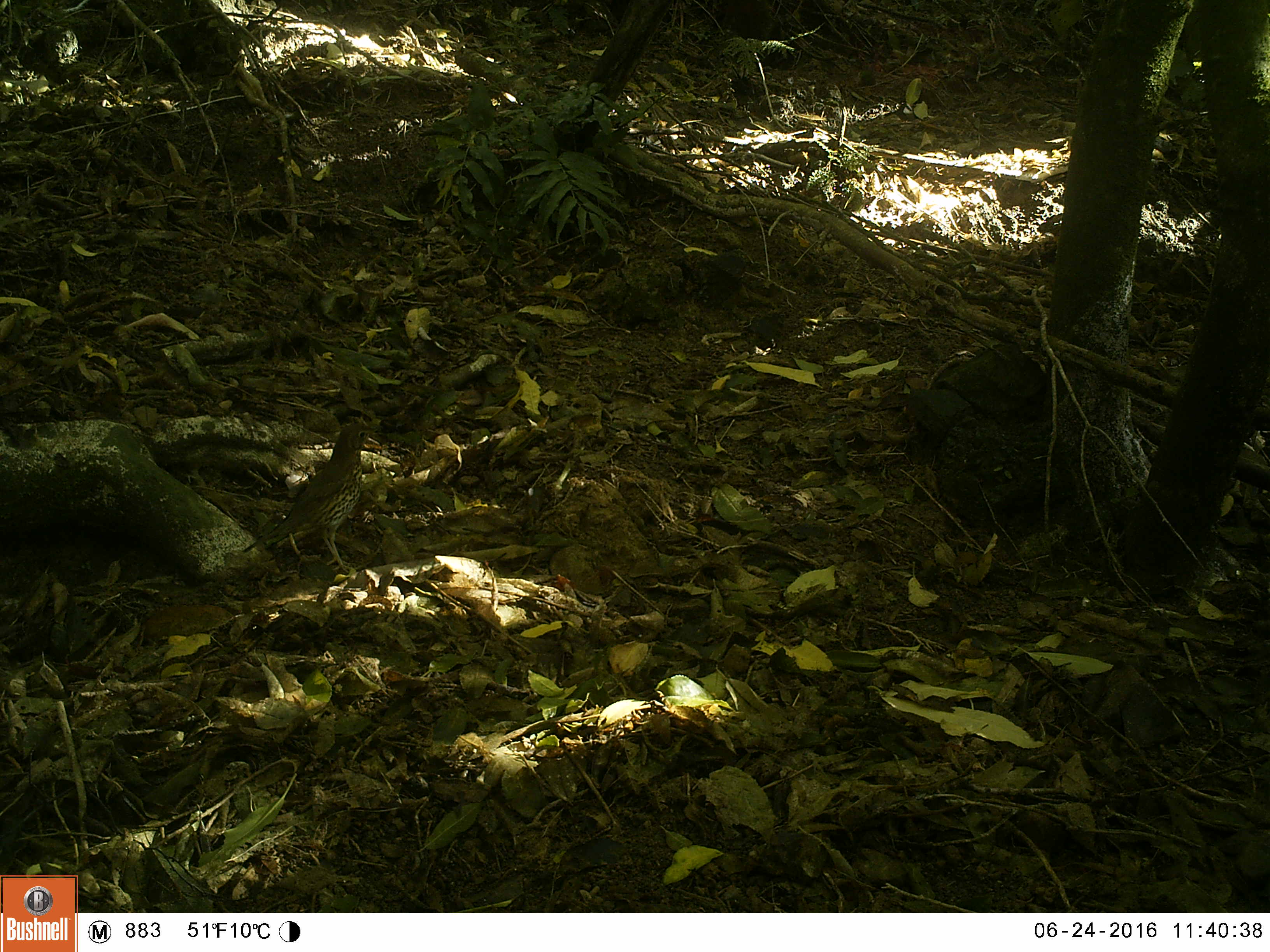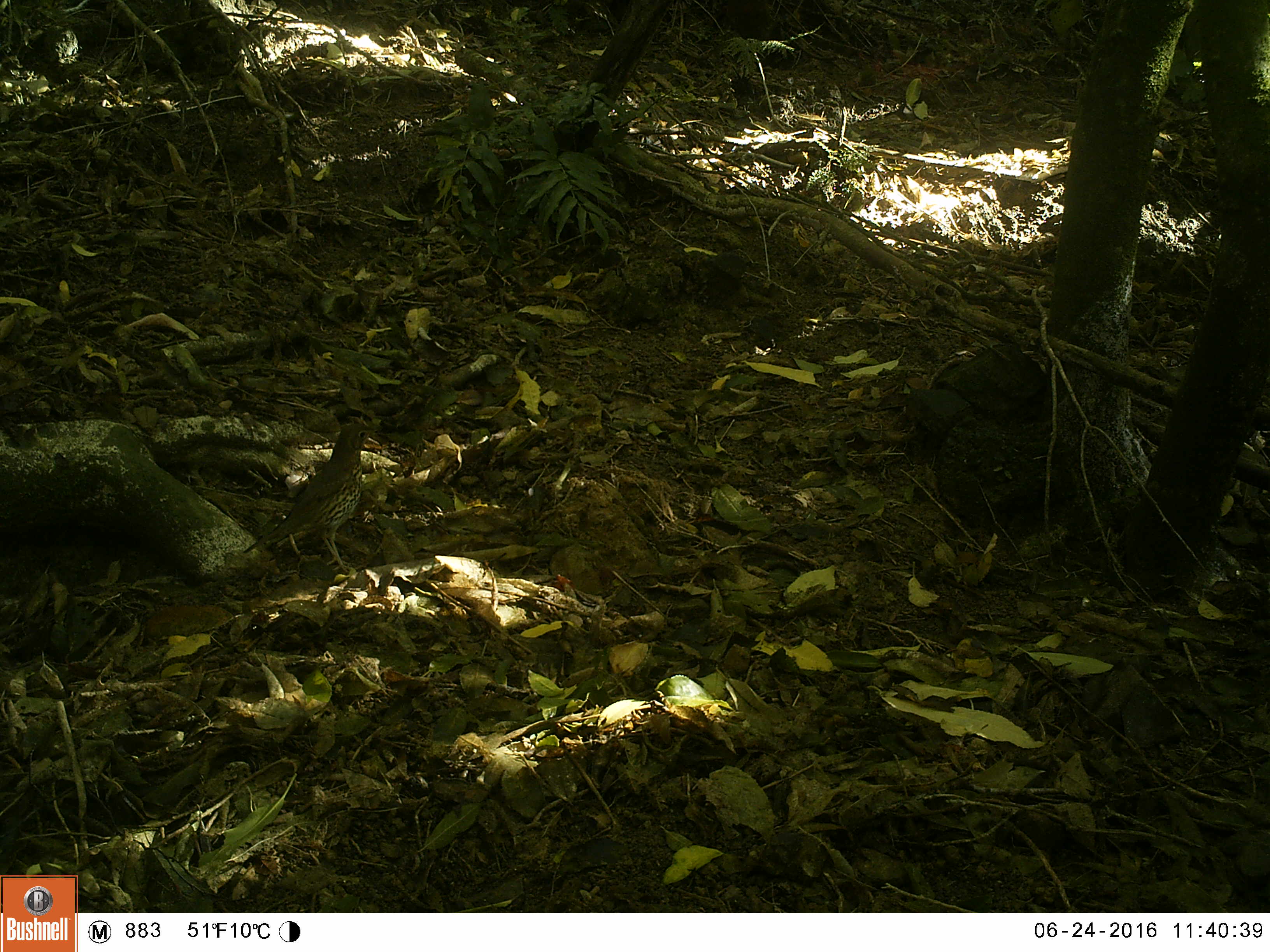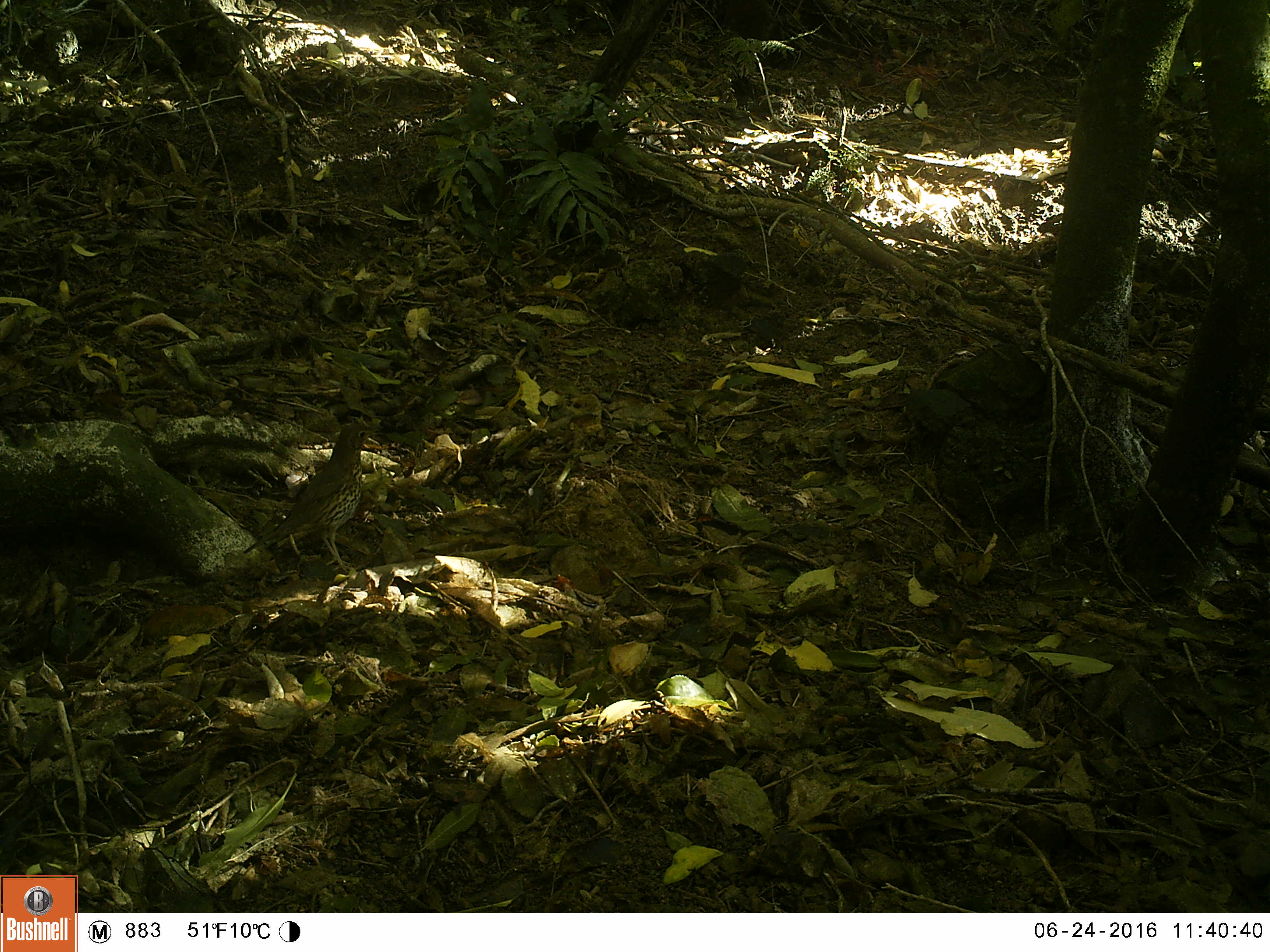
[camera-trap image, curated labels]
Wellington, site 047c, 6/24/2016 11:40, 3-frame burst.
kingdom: Animalia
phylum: Chordata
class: Aves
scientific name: Aves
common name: bird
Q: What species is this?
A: Bird (Aves).